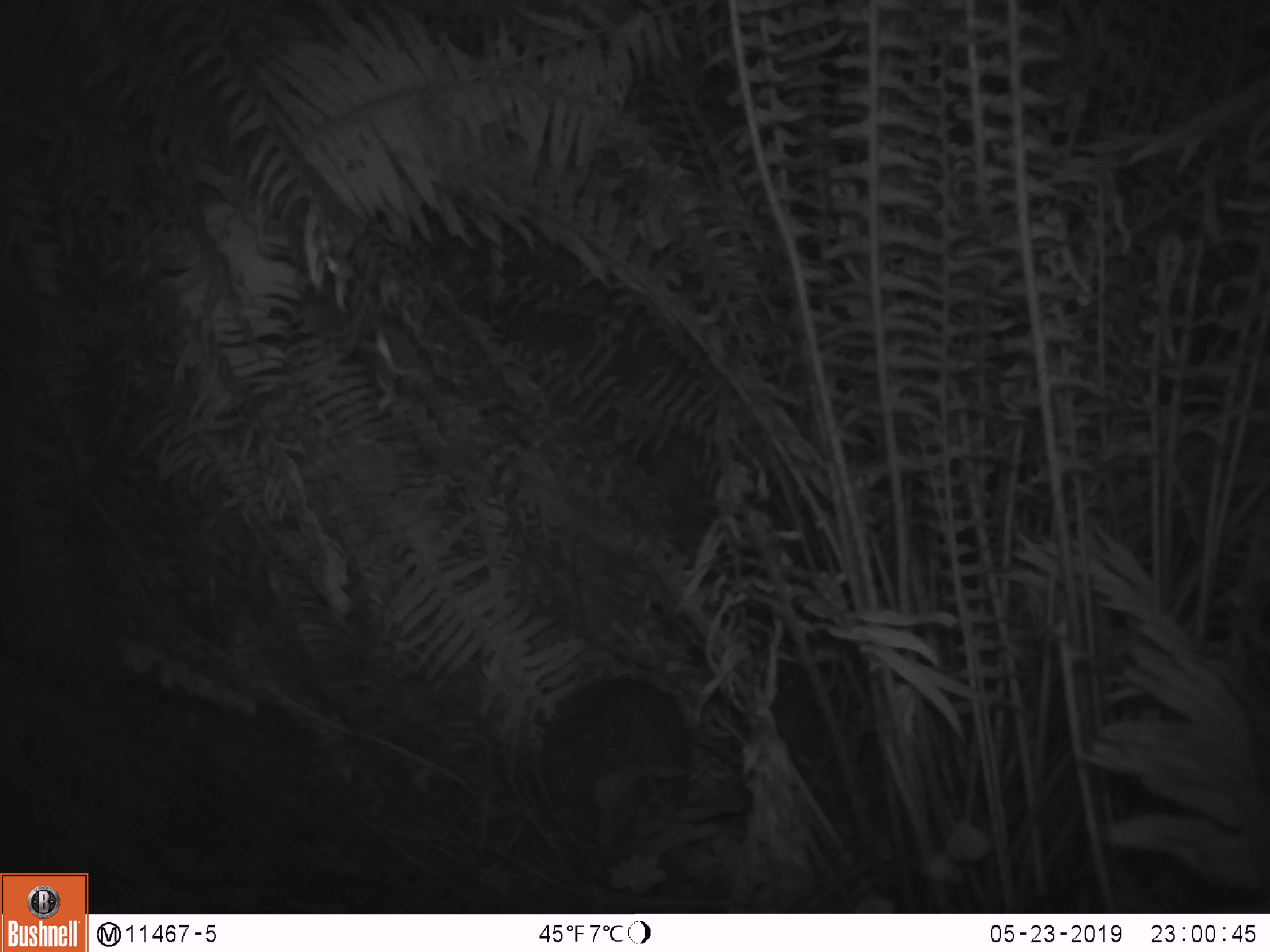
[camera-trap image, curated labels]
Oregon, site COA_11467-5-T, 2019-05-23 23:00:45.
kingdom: Animalia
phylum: Chordata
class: Mammalia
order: Rodentia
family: Aplodontiidae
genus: Aplodontia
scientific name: Aplodontia rufa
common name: mountain beaver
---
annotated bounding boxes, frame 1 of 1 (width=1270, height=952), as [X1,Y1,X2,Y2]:
mountain beaver: [540,670,705,851]